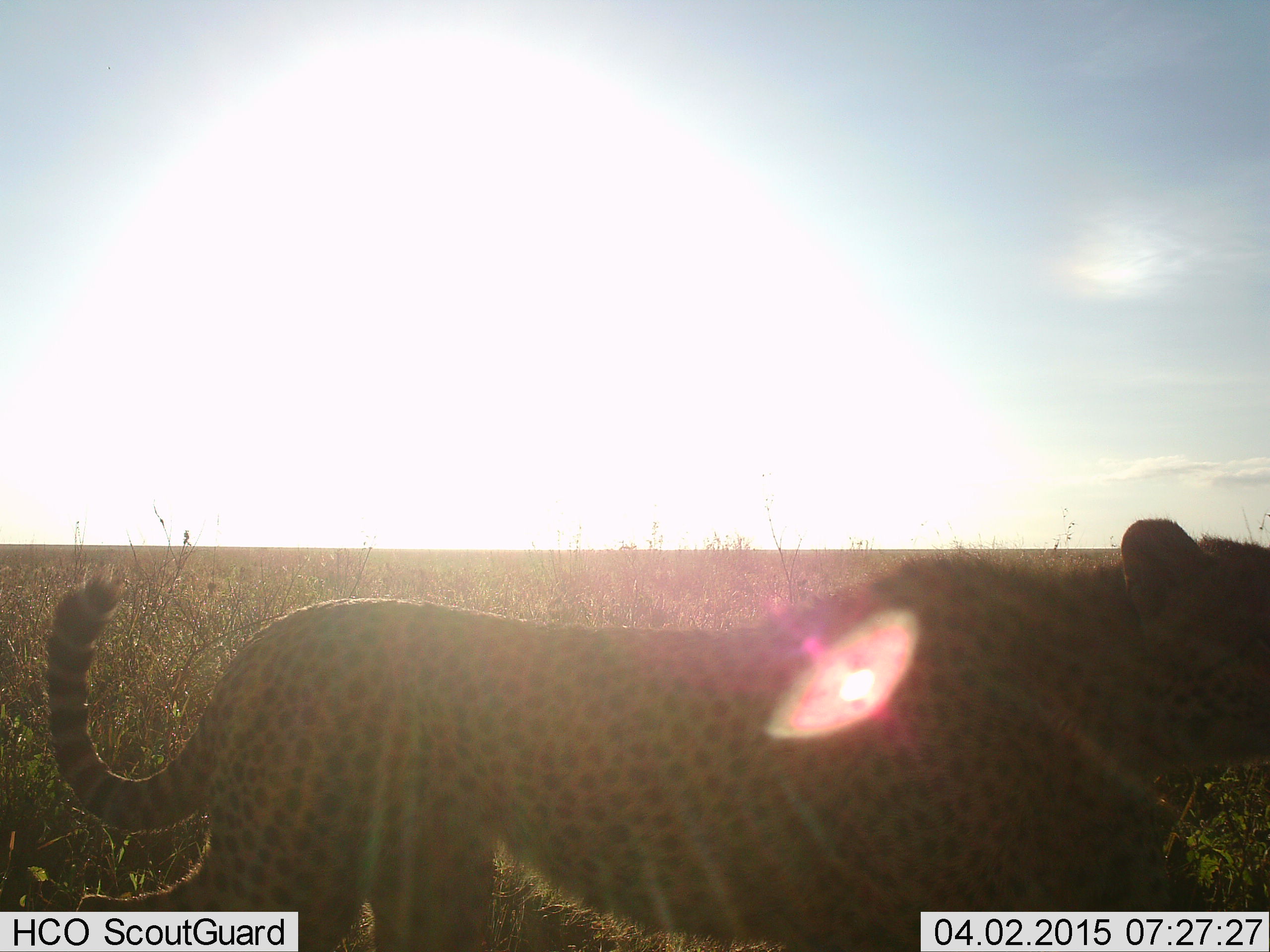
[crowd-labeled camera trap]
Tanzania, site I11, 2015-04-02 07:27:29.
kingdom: Animalia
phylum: Chordata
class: Mammalia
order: Carnivora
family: Felidae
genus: Acinonyx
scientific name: Acinonyx jubatus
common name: cheetah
Cheetah (Acinonyx jubatus), count 1. Behavior (volunteer vote fractions): standing 10%, resting 0%, moving 90%, interacting 0%. Young present (vote fraction): 0%. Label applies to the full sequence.